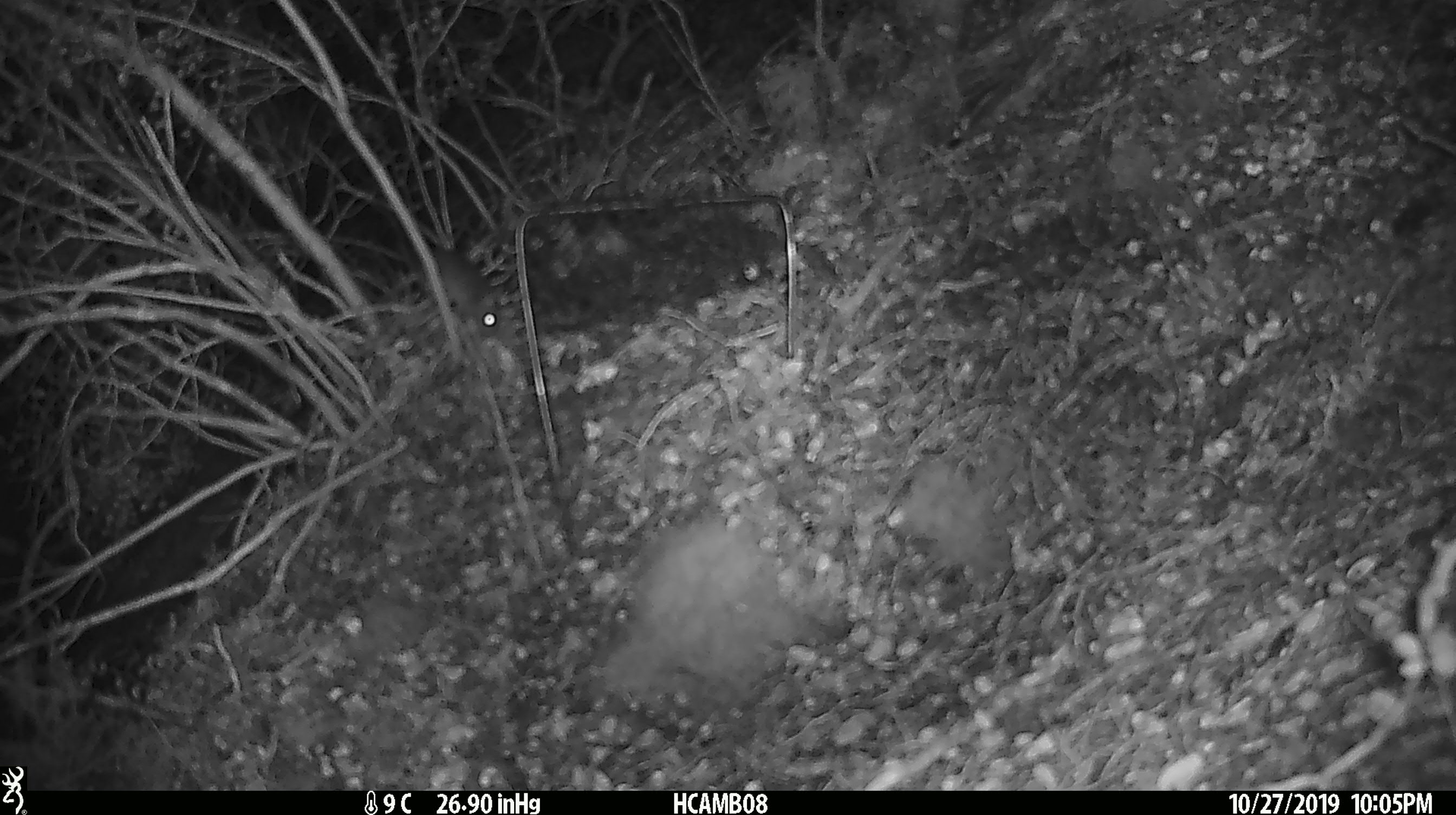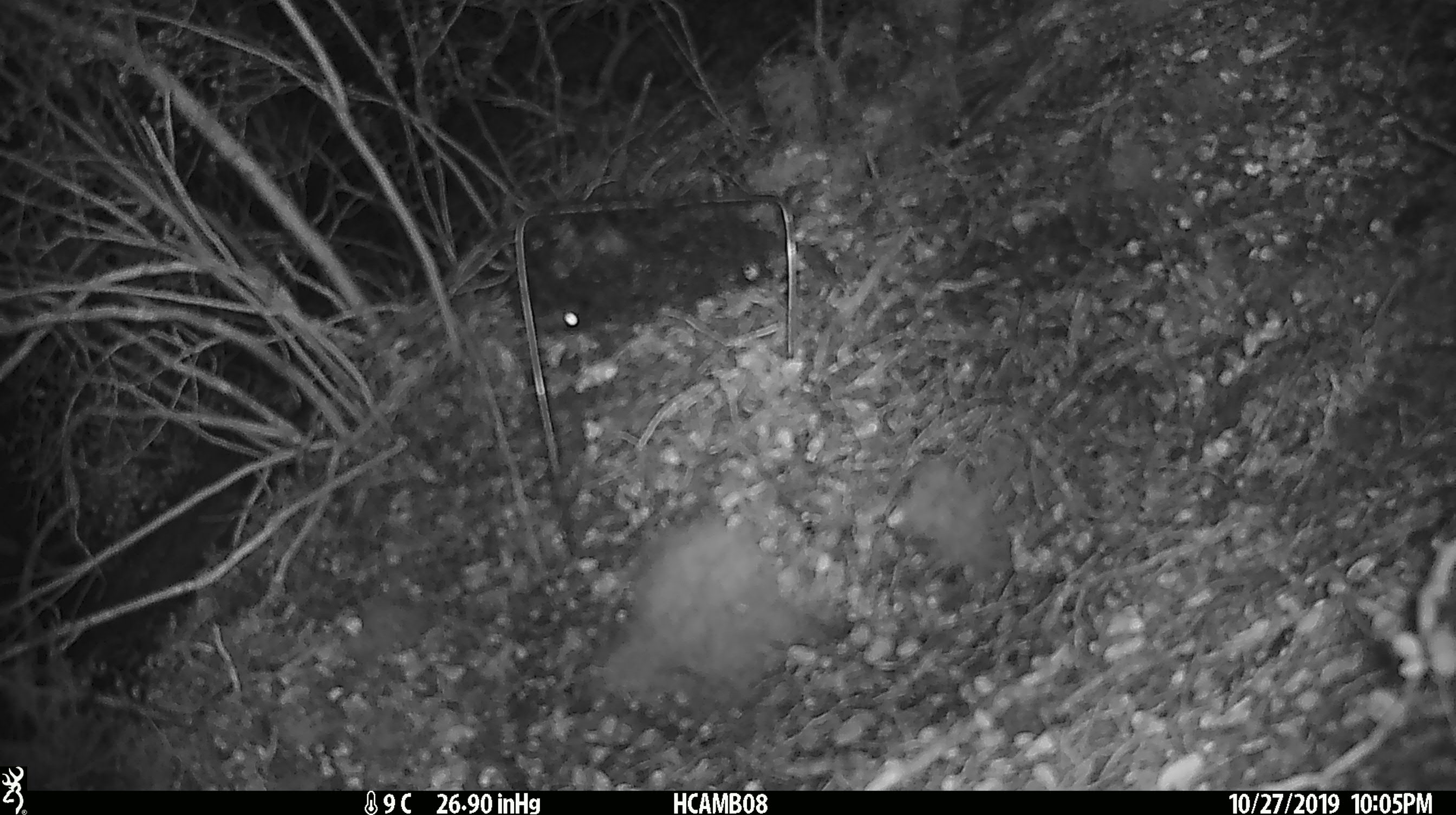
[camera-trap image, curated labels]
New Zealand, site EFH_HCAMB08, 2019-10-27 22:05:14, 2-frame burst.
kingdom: Animalia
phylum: Chordata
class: Mammalia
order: Rodentia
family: Muridae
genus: Mus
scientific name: Mus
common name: mouse